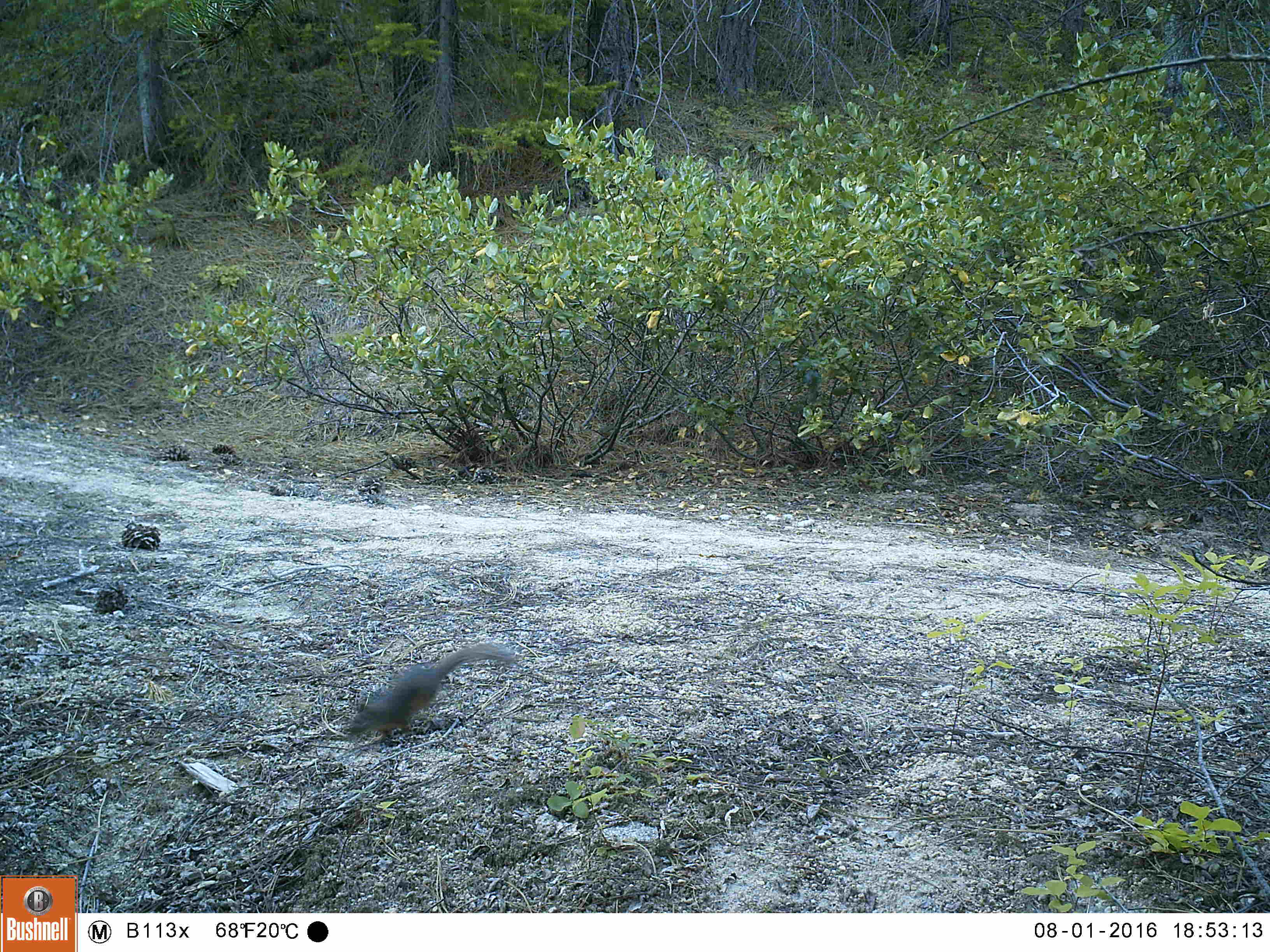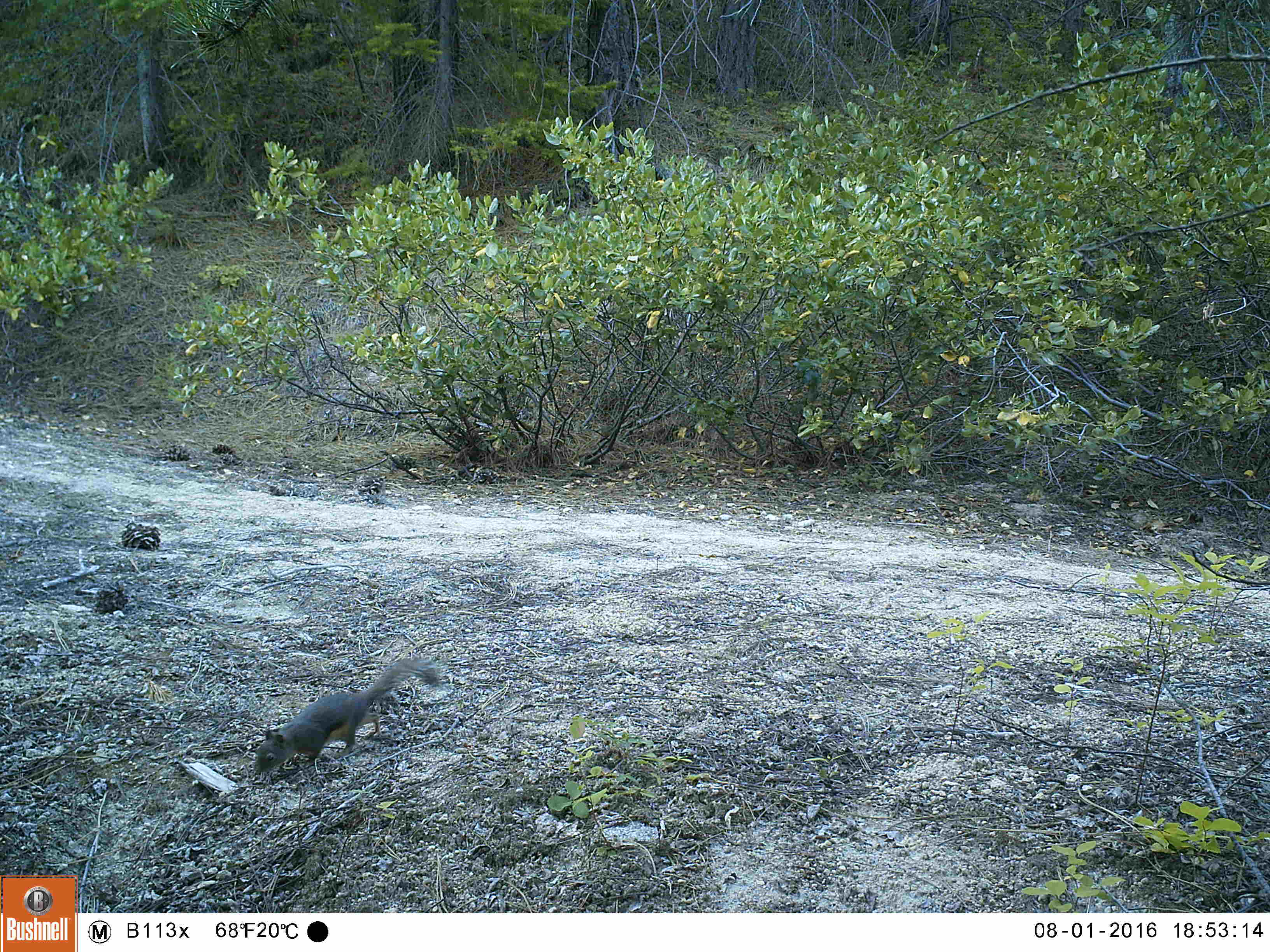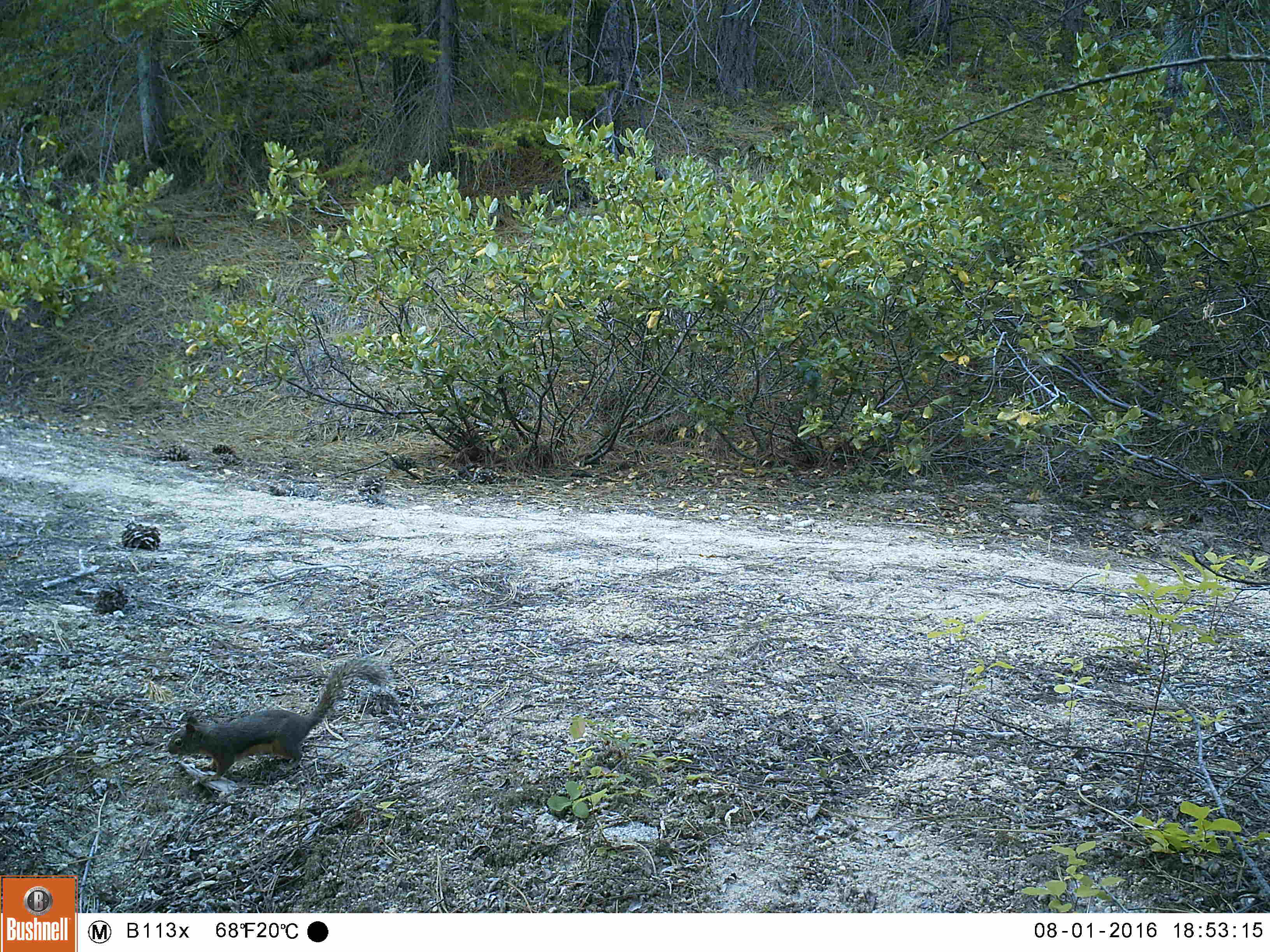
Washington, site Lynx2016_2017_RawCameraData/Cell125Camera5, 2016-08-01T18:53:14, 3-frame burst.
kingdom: Animalia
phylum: Chordata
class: Mammalia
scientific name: Mammalia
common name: small mammal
Small mammal (Mammalia). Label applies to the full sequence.